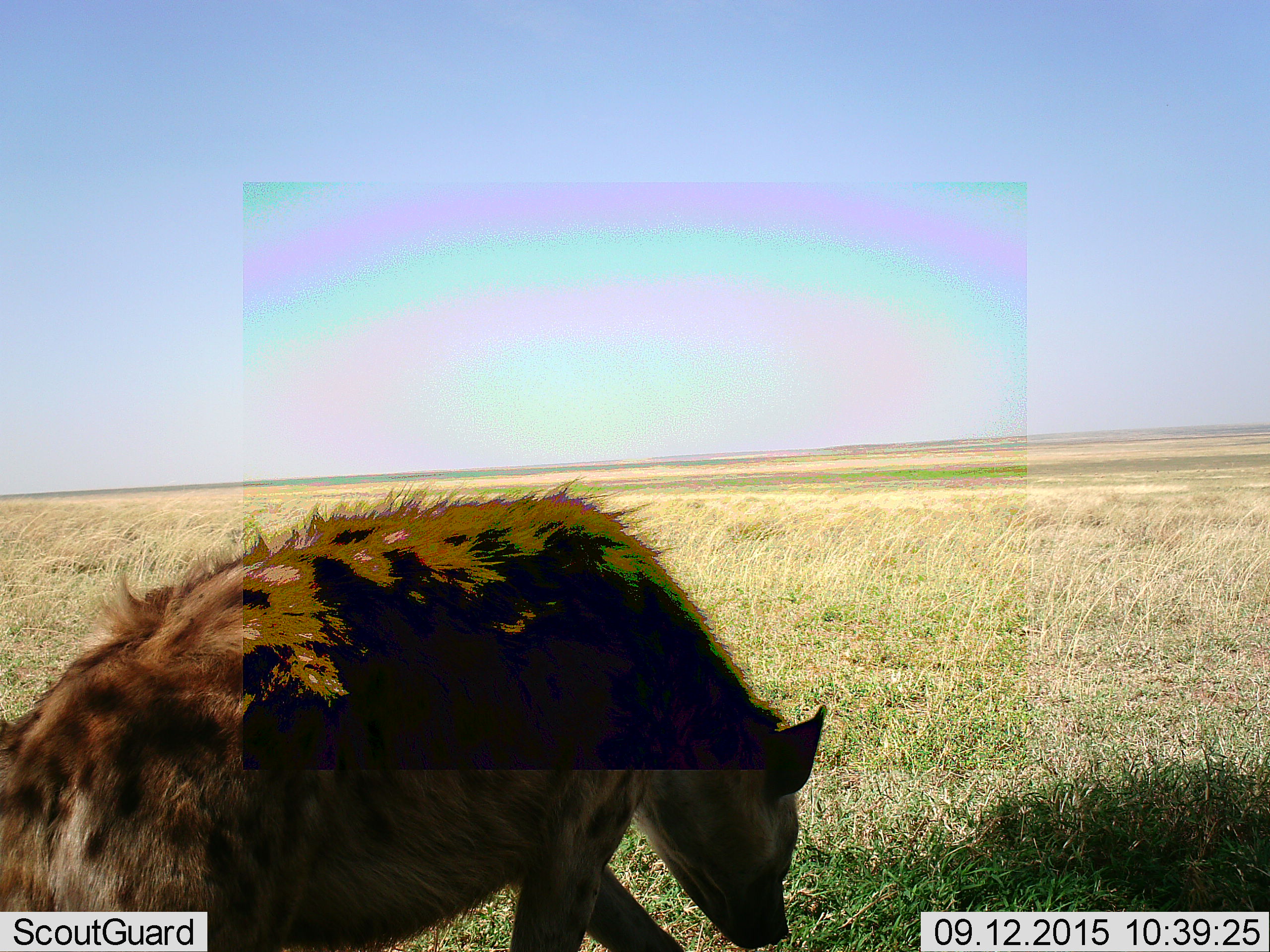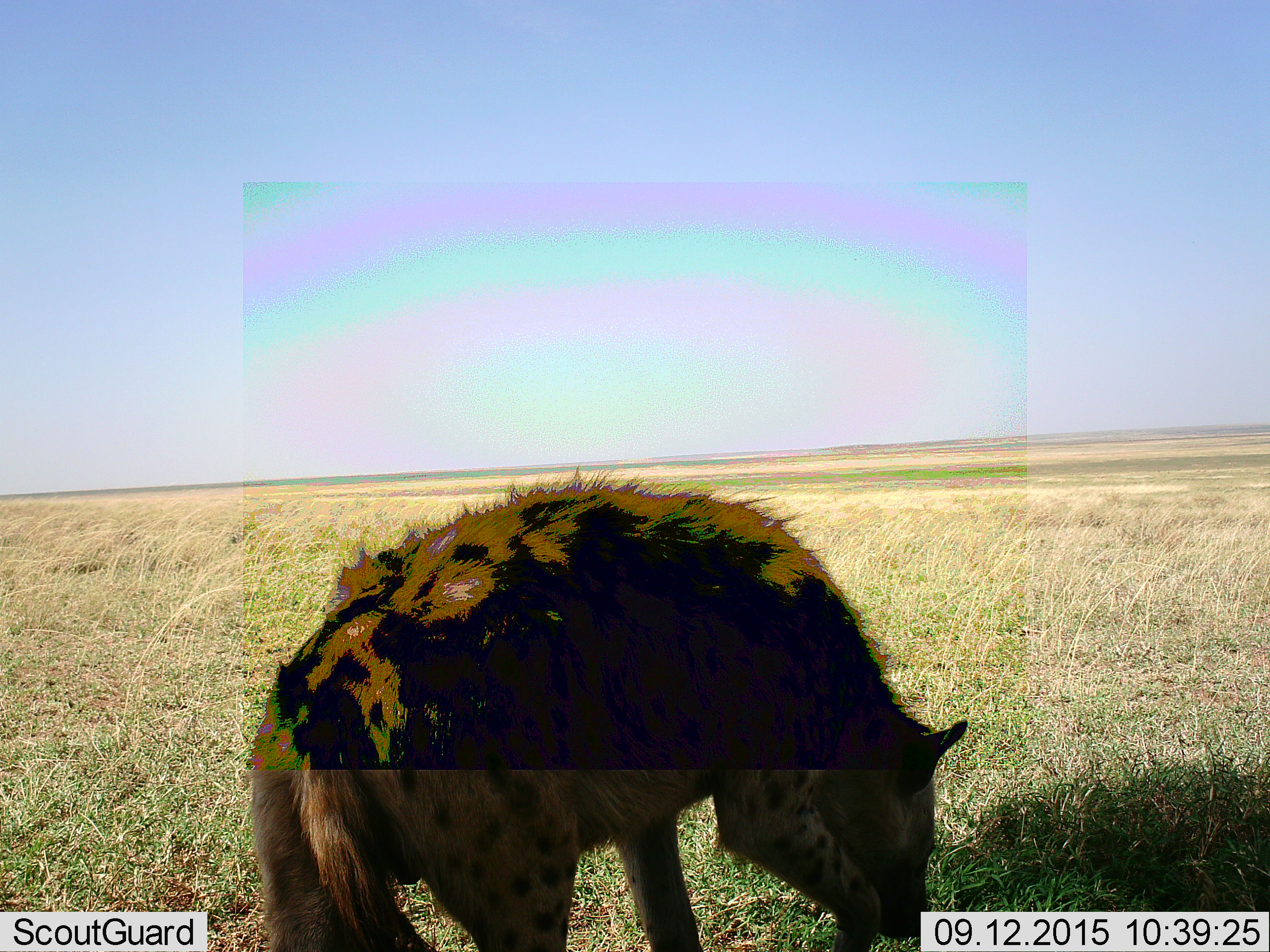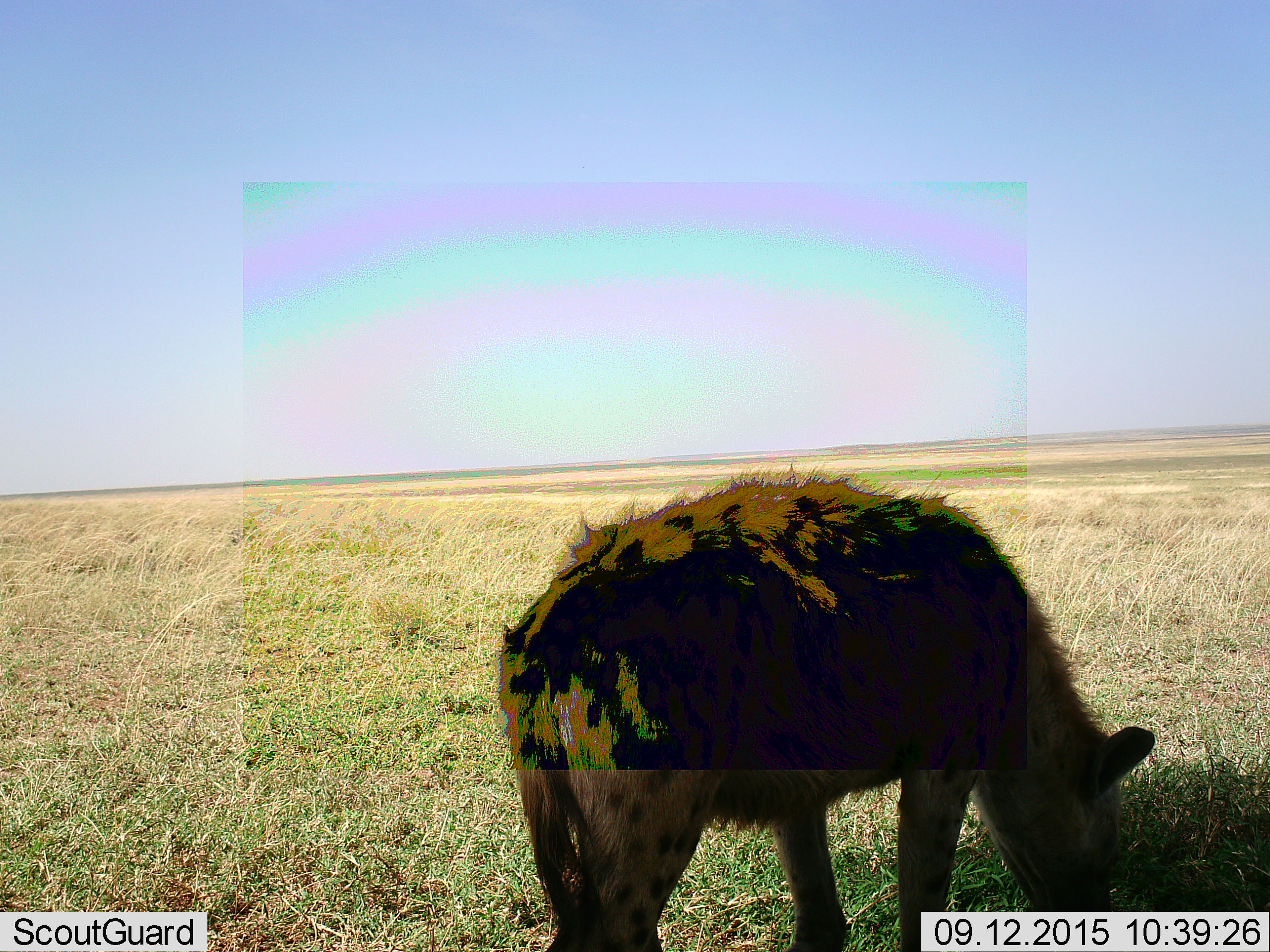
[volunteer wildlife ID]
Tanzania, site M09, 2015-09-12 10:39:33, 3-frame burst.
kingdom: Animalia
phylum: Chordata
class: Mammalia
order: Carnivora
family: Hyaenidae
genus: Crocuta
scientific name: Crocuta crocuta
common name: spotted hyena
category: hyenaspotted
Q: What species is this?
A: Hyenaspotted (spotted hyena) (Crocuta crocuta).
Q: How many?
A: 1.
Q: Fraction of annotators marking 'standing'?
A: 0%.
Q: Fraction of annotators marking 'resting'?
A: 0%.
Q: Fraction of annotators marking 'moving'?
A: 89%.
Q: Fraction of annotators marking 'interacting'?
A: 0%.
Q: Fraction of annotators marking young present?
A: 0%.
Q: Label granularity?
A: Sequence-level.